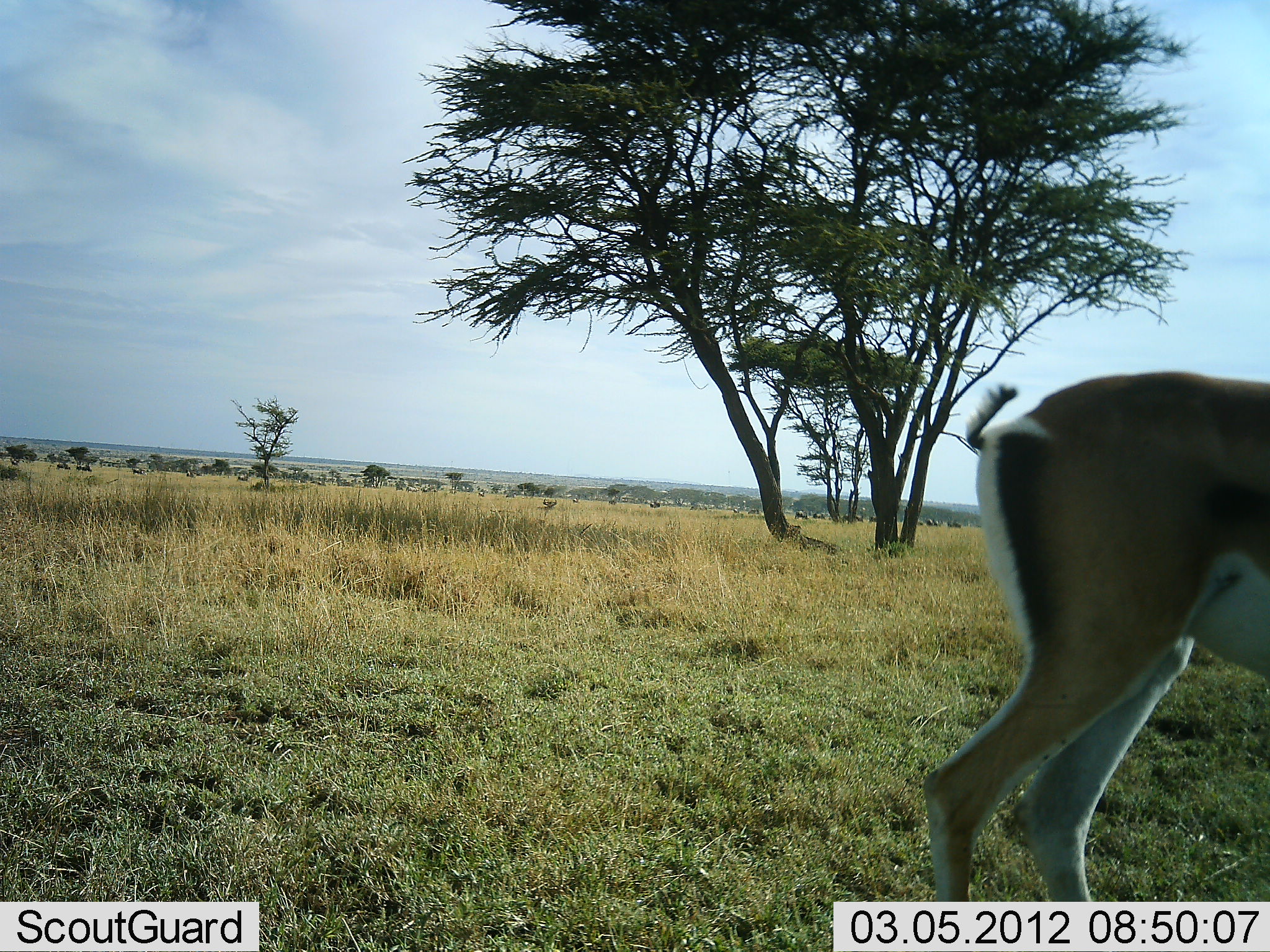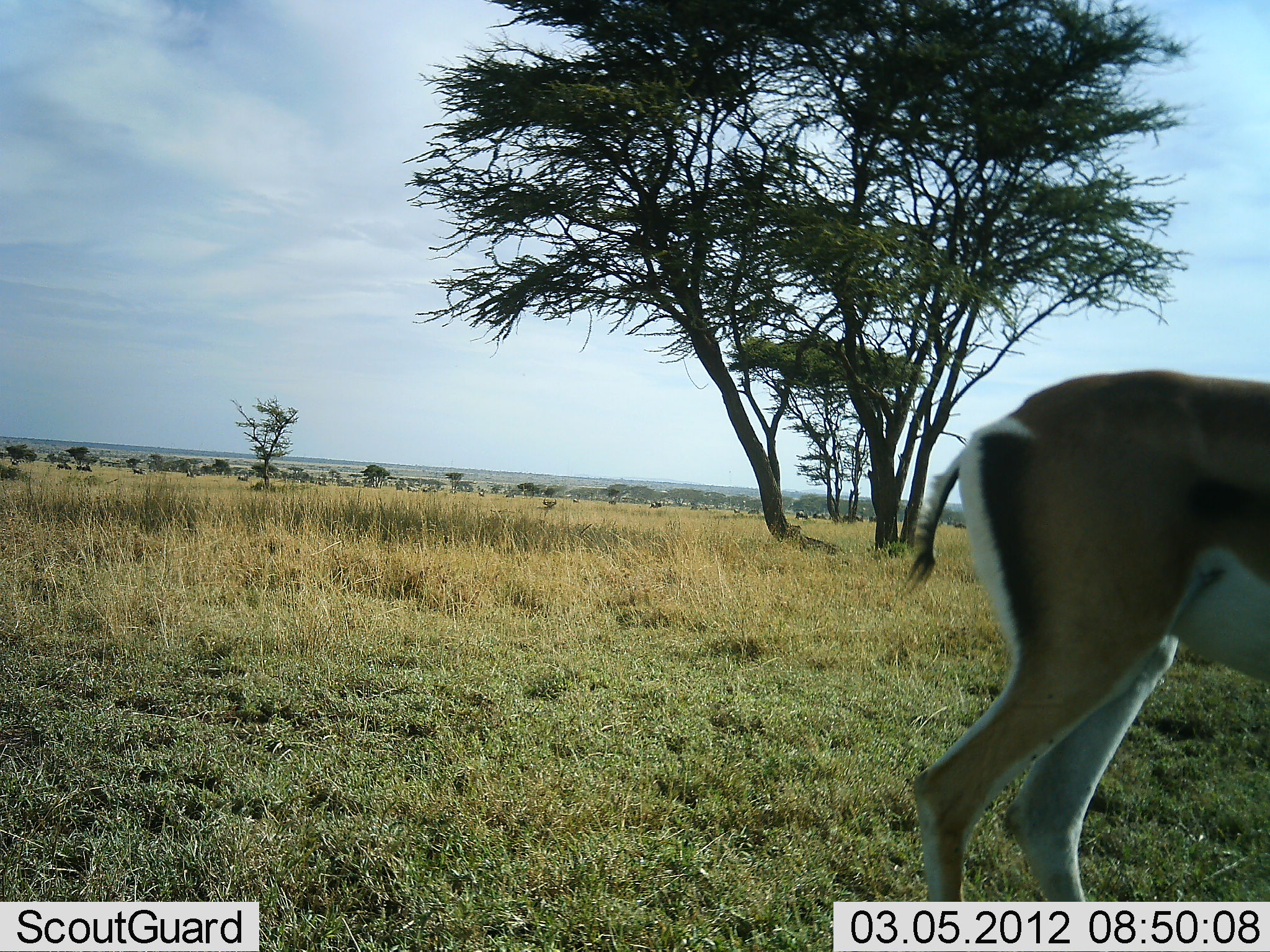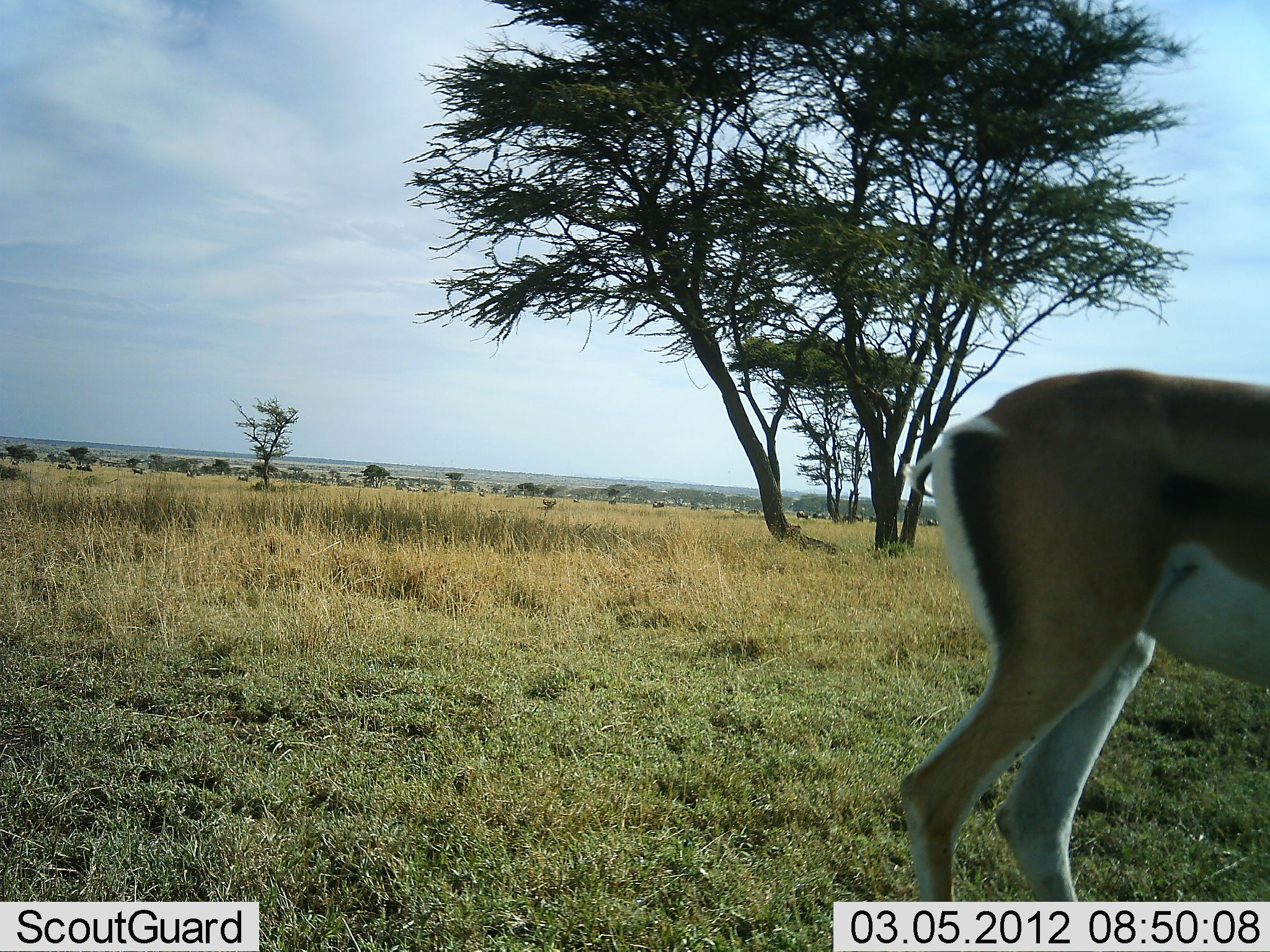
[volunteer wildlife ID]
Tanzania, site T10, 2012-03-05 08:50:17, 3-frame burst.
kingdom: Animalia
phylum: Chordata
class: Mammalia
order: Artiodactyla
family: Bovidae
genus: Nanger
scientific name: Nanger granti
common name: grant's gazelle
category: gazellegrants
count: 1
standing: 84%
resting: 0%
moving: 5%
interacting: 0%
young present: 0%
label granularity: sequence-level